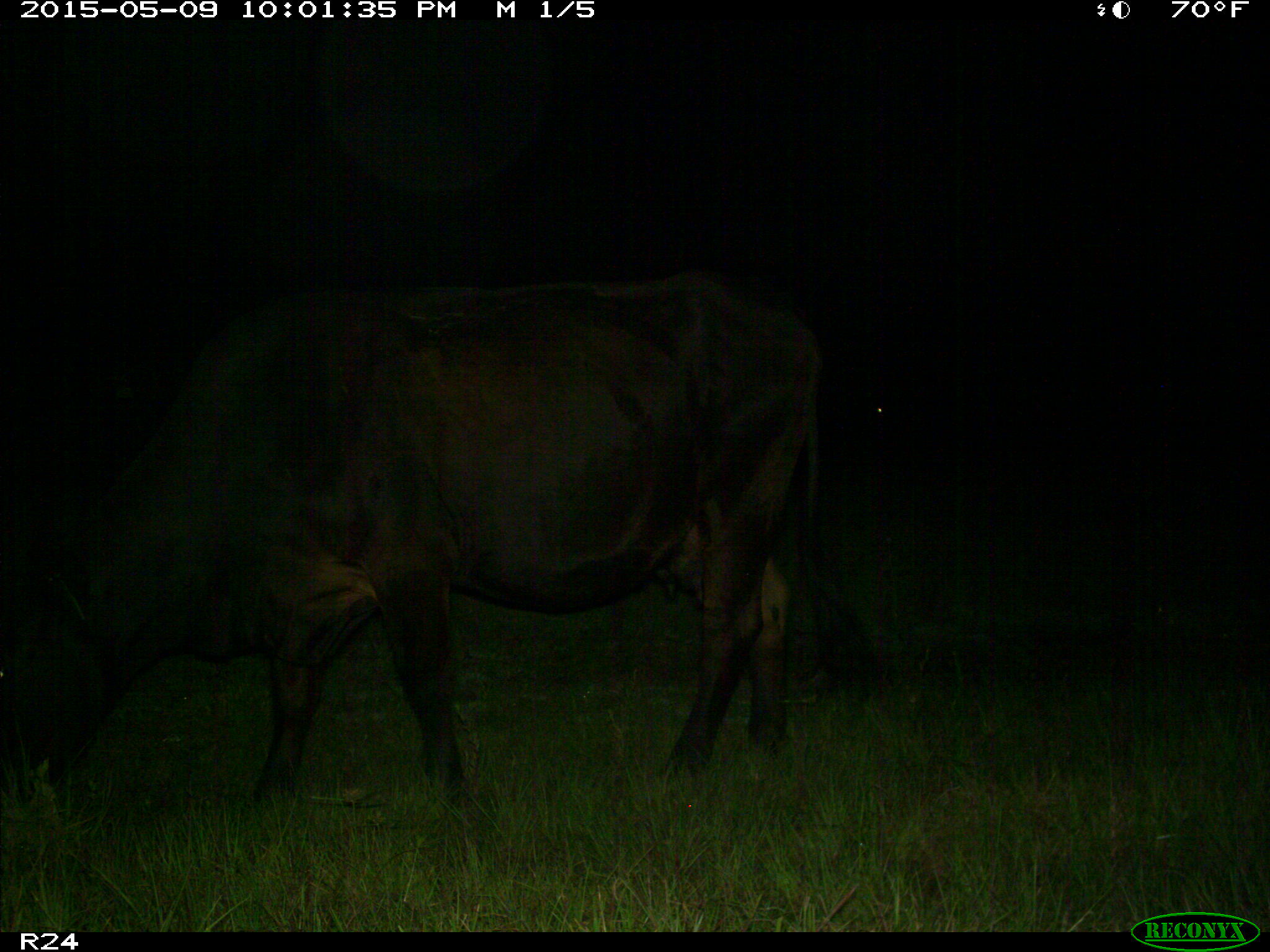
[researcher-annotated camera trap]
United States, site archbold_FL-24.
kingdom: Animalia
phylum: Chordata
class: Mammalia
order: Artiodactyla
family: Bovidae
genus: Bos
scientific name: Bos taurus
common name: domestic cow